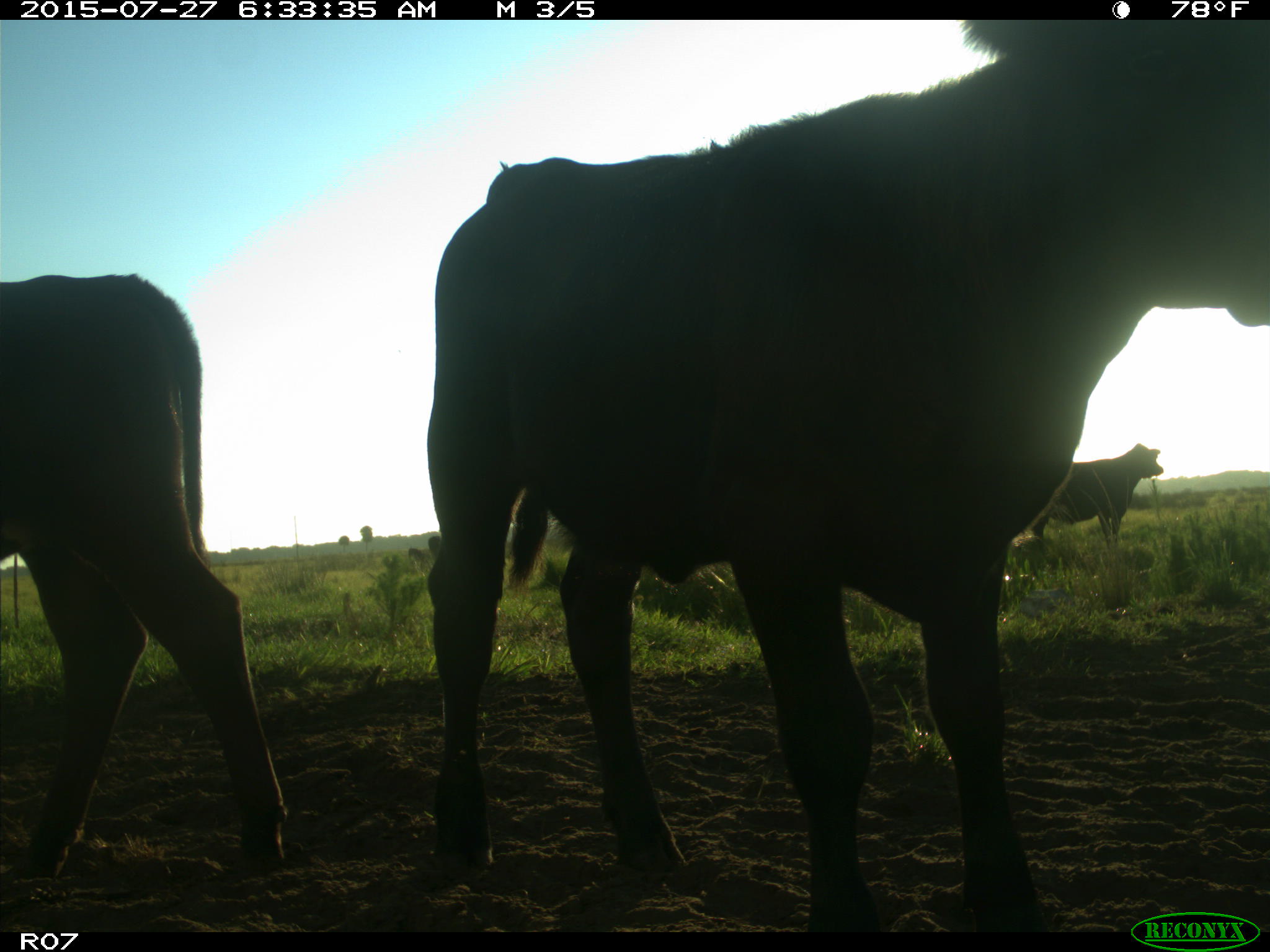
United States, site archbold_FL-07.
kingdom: Animalia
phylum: Chordata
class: Mammalia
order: Artiodactyla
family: Bovidae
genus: Bos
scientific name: Bos taurus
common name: domestic cow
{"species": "Bos taurus (domestic cow)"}